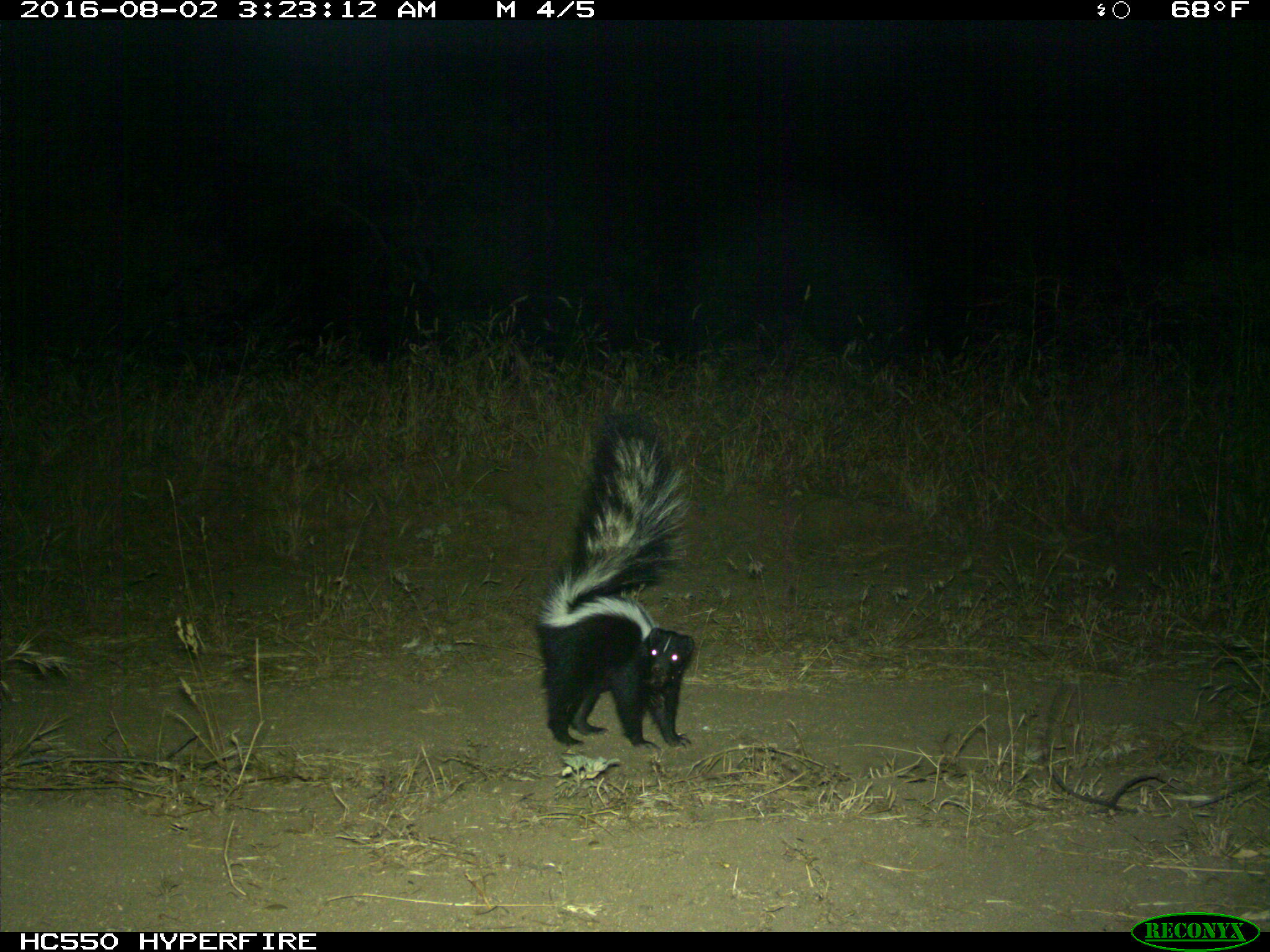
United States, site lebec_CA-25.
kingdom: Animalia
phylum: Chordata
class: Mammalia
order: Carnivora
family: Mephitidae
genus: Mephitis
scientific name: Mephitis mephitis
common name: striped skunk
Mephitis mephitis (striped skunk).